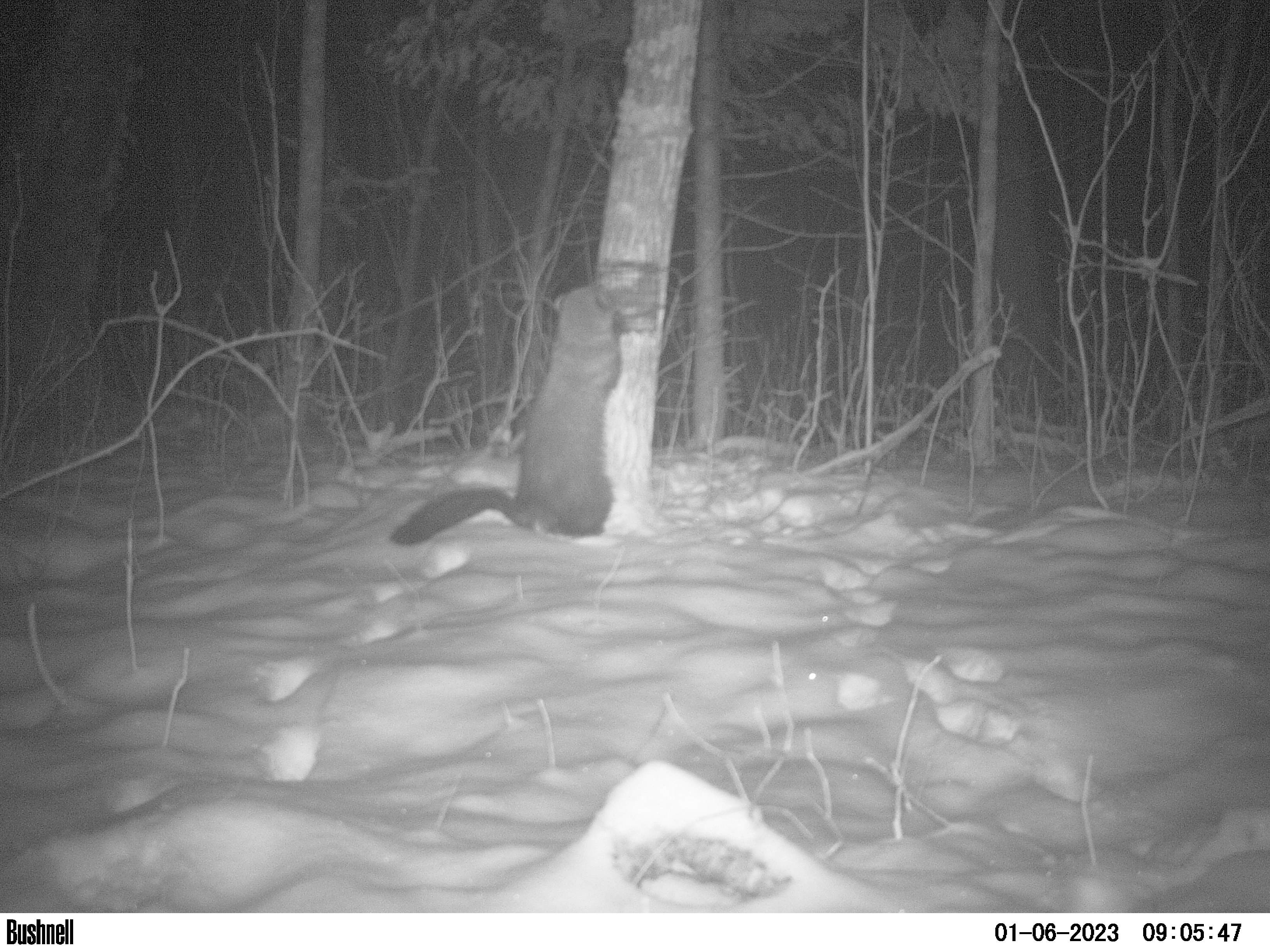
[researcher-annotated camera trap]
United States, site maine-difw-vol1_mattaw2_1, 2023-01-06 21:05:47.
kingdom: Animalia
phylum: Chordata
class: Mammalia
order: Carnivora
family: Mustelidae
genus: Pekania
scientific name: Pekania pennanti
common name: fisher